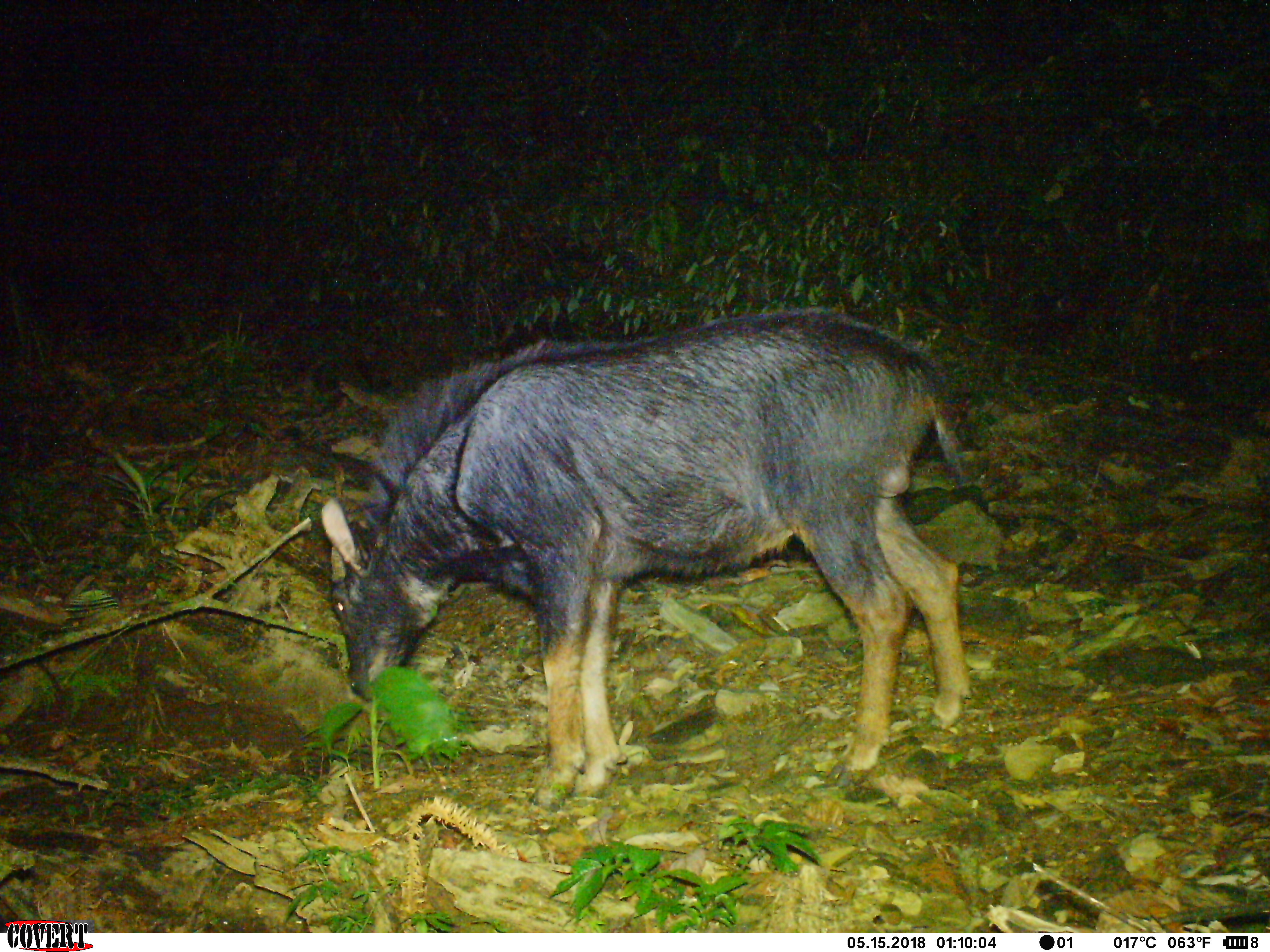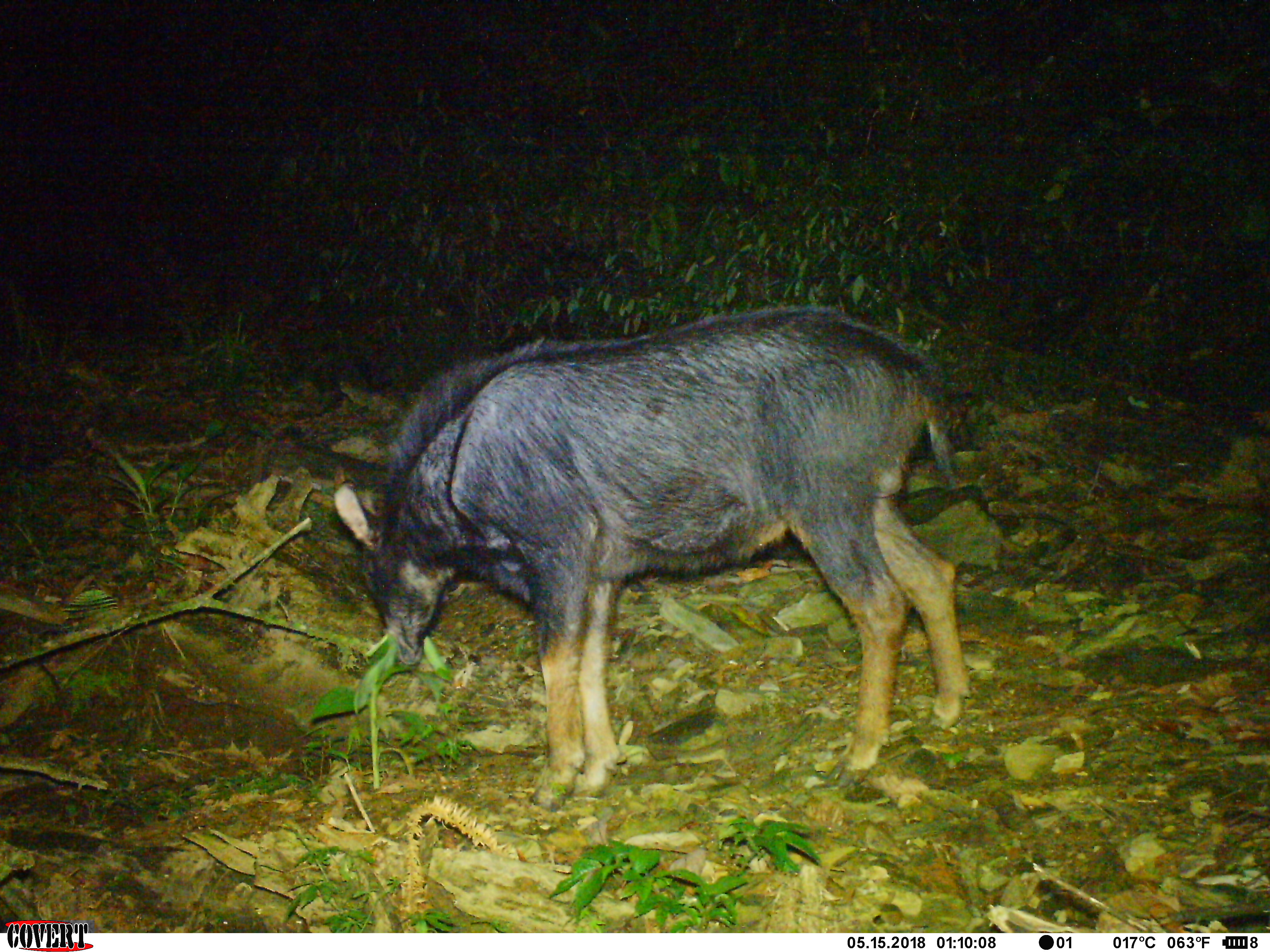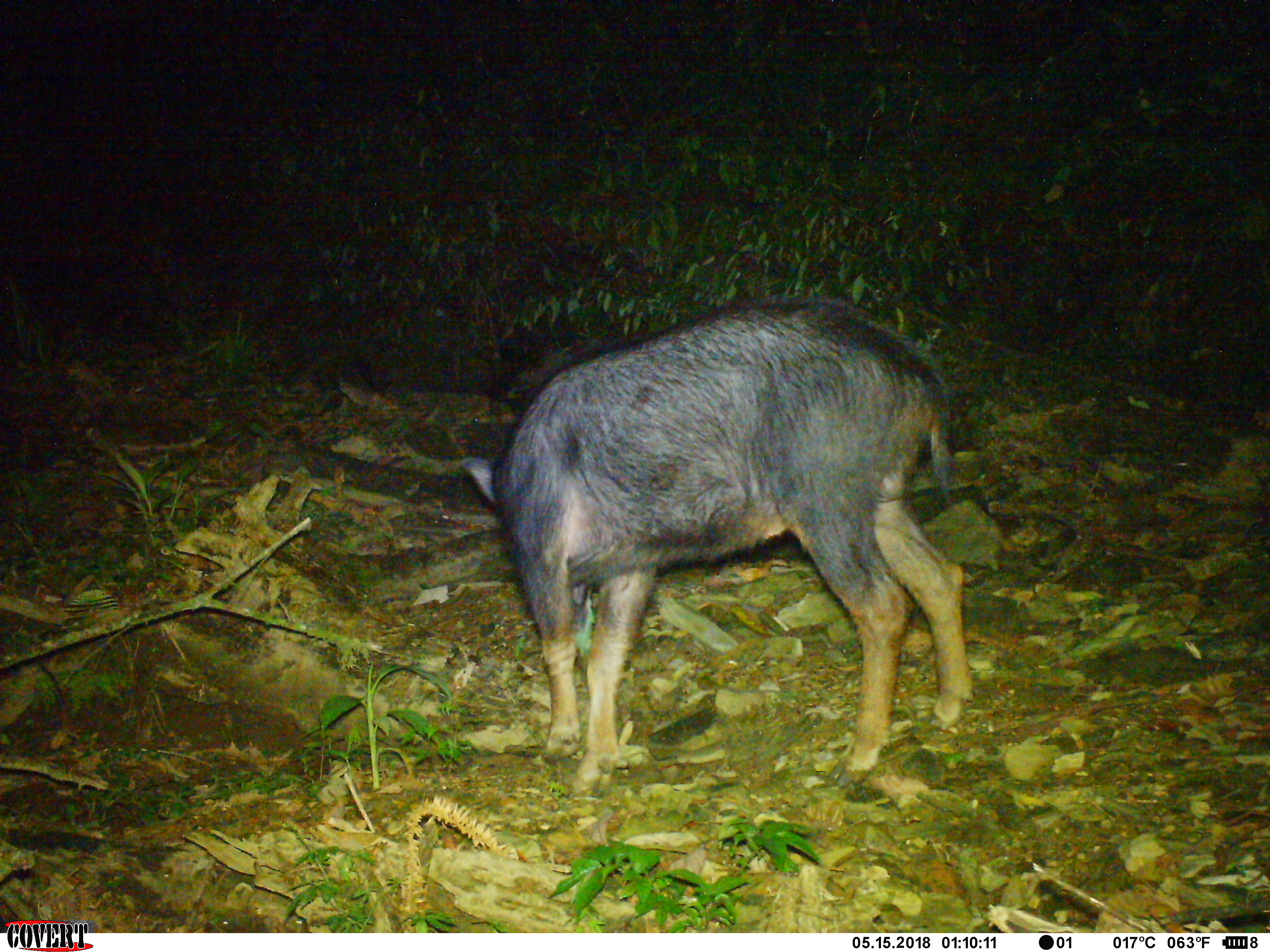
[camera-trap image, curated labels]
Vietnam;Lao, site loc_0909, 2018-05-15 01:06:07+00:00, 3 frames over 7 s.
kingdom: Animalia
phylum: Chordata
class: Mammalia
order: Artiodactyla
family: Bovidae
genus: Capricornis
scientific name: Capricornis sumatraensis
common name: chinese serow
Chinese serow (Capricornis sumatraensis). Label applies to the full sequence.